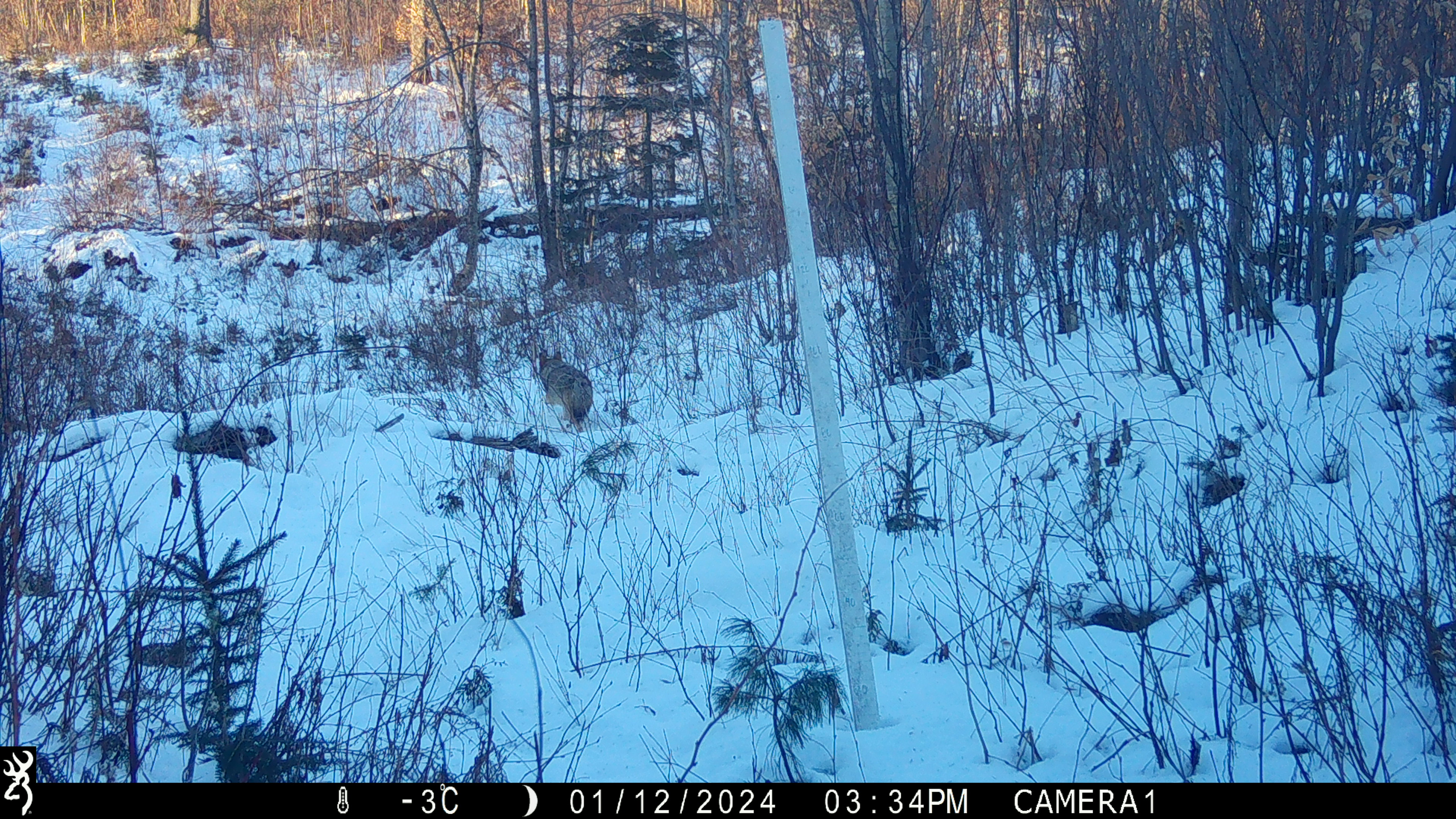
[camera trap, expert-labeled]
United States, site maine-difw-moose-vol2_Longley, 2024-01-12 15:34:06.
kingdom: Animalia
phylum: Chordata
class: Mammalia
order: Carnivora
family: Canidae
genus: Canis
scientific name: Canis latrans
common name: coyote